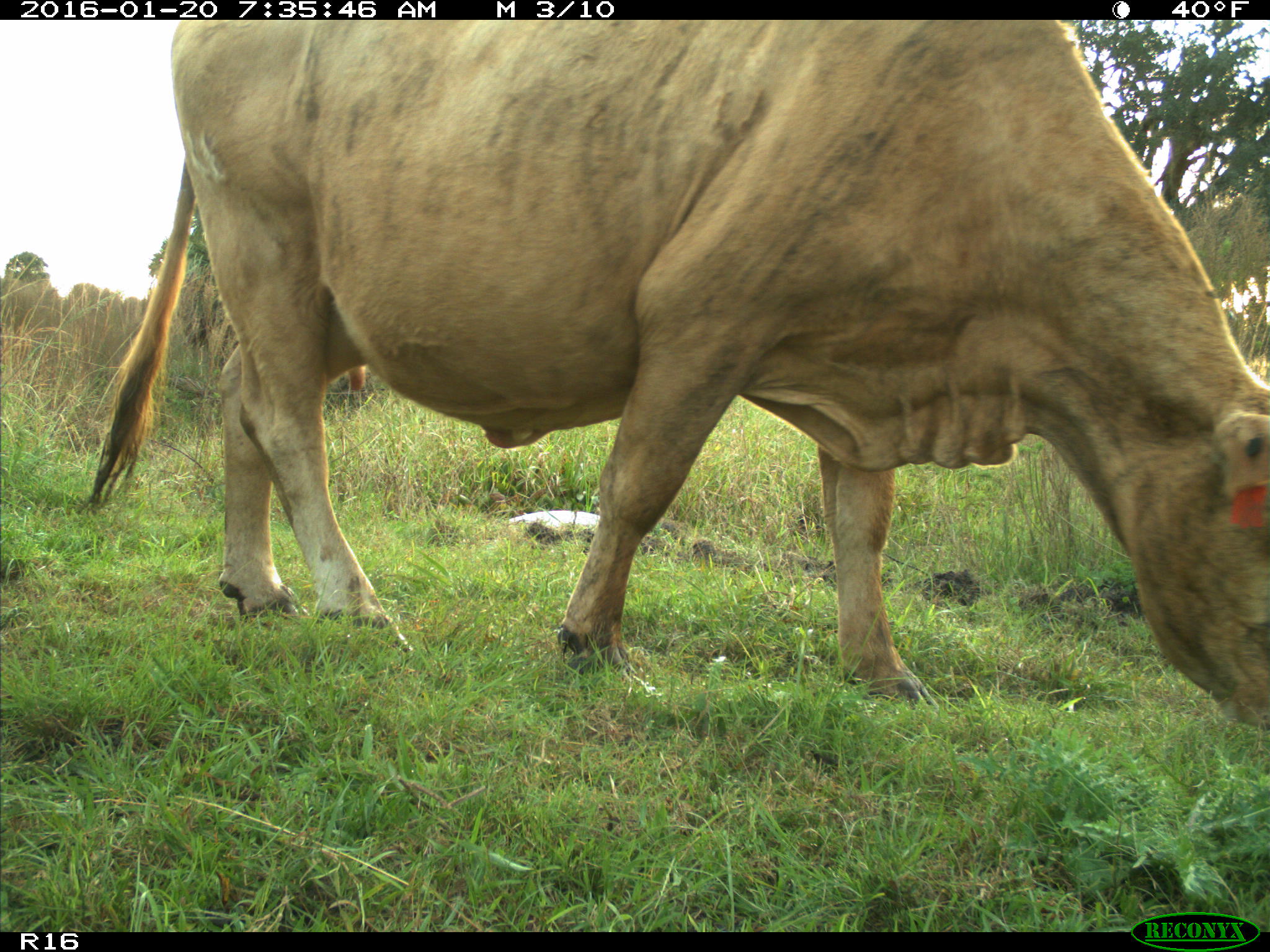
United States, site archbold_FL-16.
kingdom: Animalia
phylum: Chordata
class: Mammalia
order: Artiodactyla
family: Bovidae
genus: Bos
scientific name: Bos taurus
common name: domestic cow